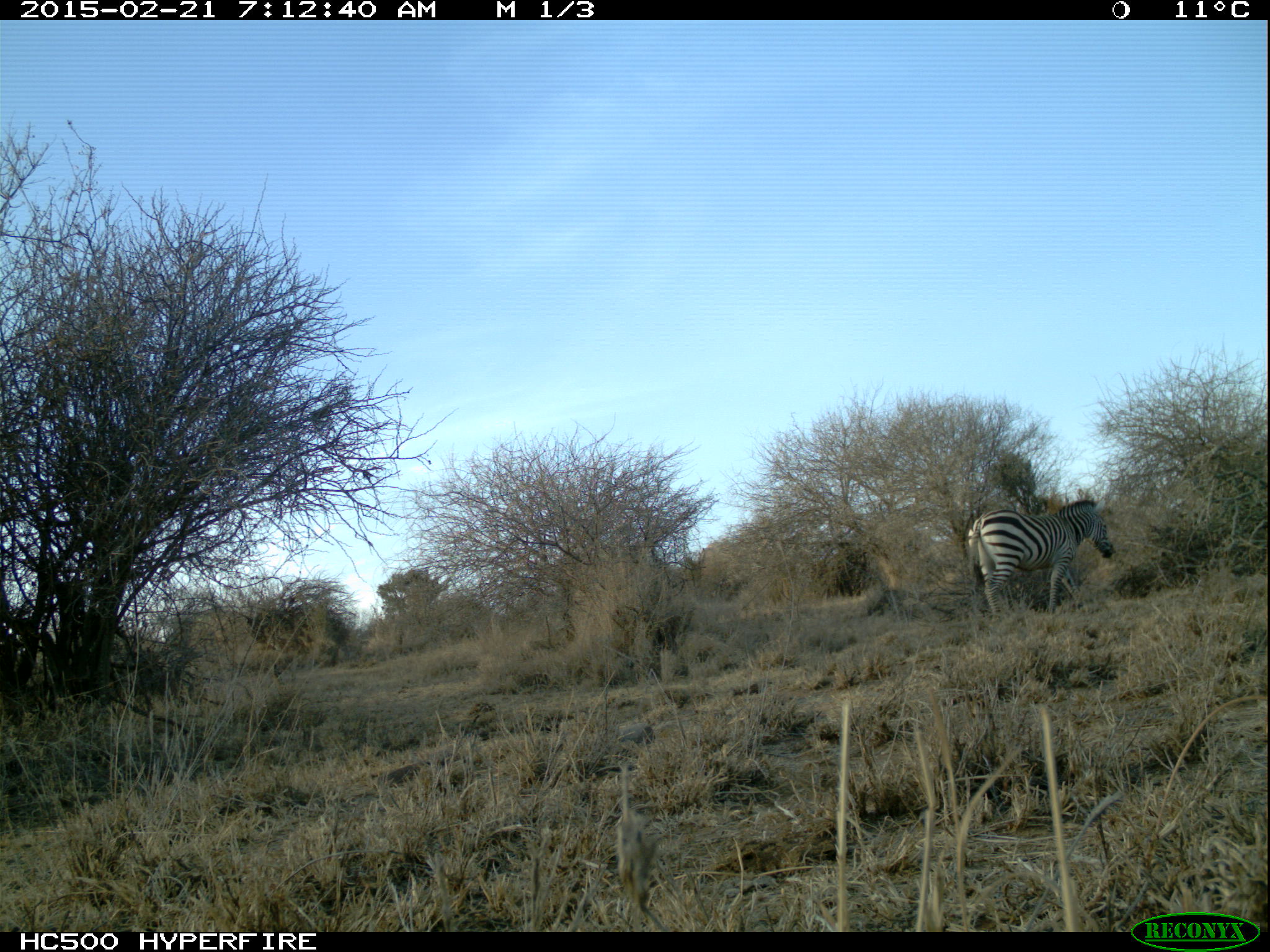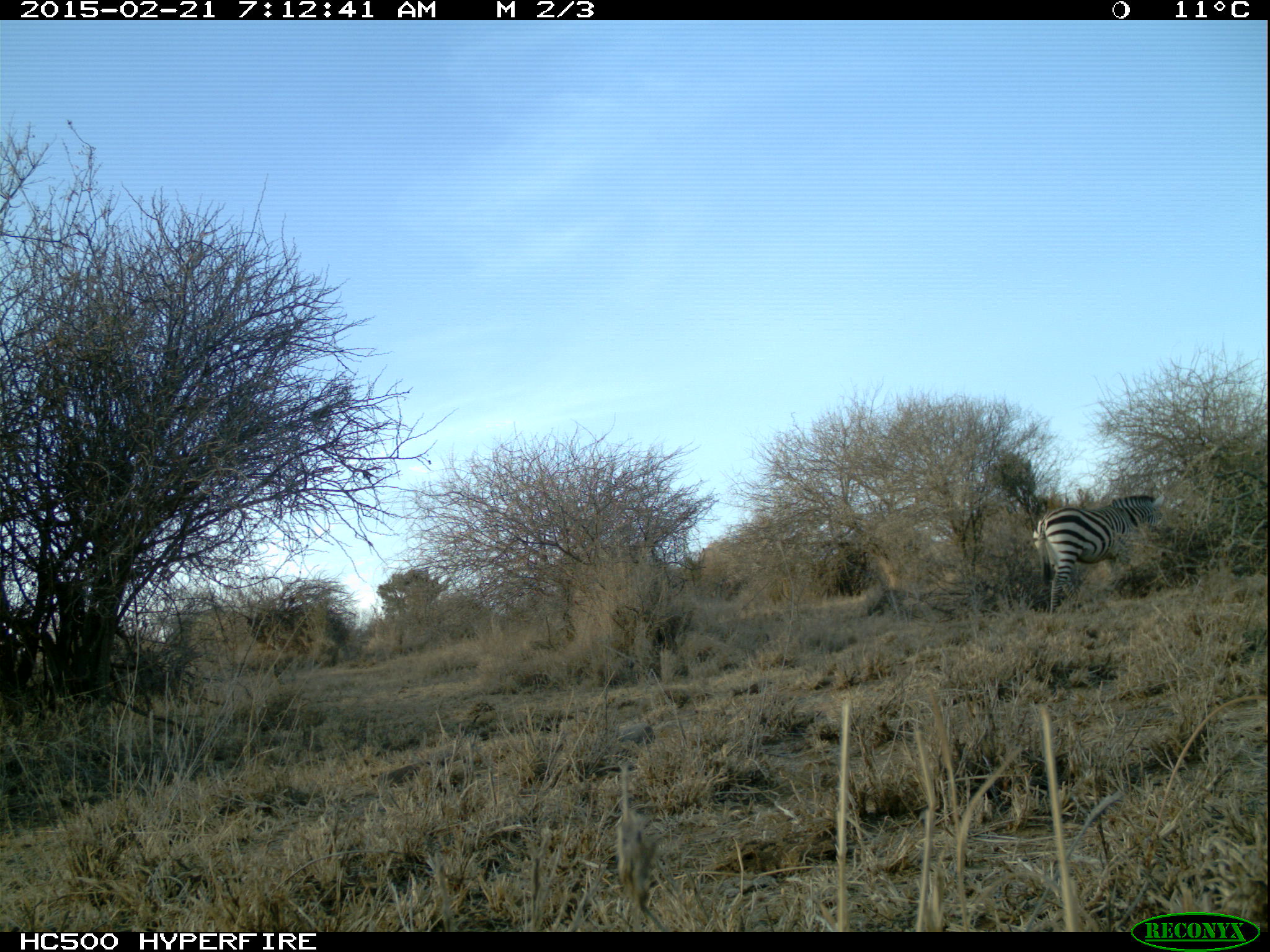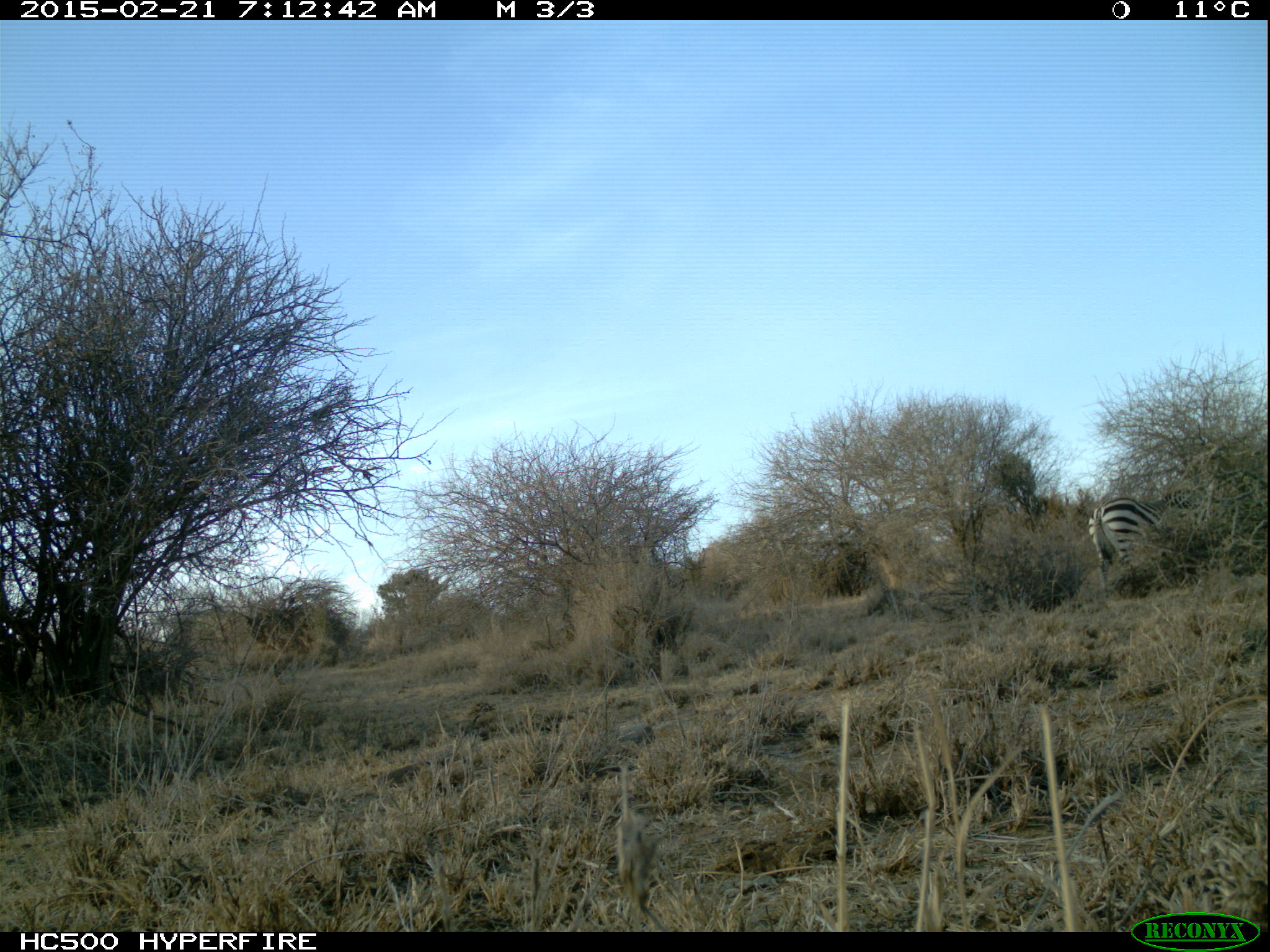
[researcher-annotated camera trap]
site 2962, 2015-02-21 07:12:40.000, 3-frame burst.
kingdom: Animalia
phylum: Chordata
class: Mammalia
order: Perissodactyla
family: Equidae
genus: Equus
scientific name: Equus quagga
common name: plains zebra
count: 1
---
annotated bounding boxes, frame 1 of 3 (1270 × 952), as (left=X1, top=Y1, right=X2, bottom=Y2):
equus quagga: (left=965, top=499, right=1115, bottom=607)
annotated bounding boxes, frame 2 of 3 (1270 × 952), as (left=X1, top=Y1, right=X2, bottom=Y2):
equus quagga: (left=1034, top=493, right=1160, bottom=608)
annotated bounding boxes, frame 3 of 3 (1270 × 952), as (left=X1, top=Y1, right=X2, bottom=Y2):
equus quagga: (left=1090, top=490, right=1207, bottom=596)